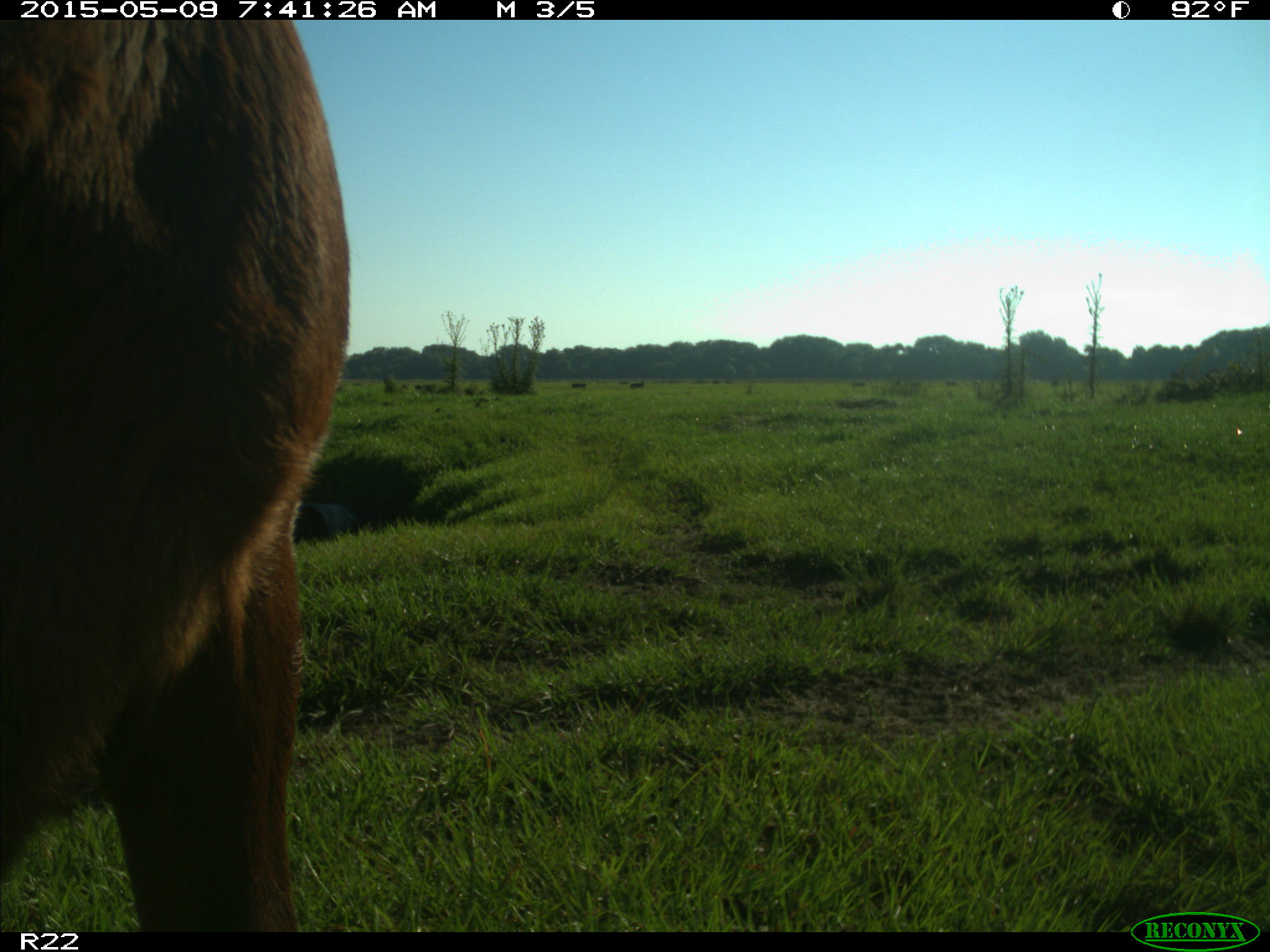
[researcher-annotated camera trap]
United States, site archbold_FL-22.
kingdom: Animalia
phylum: Chordata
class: Mammalia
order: Artiodactyla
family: Bovidae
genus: Bos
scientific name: Bos taurus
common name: domestic cow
Bos taurus (domestic cow).